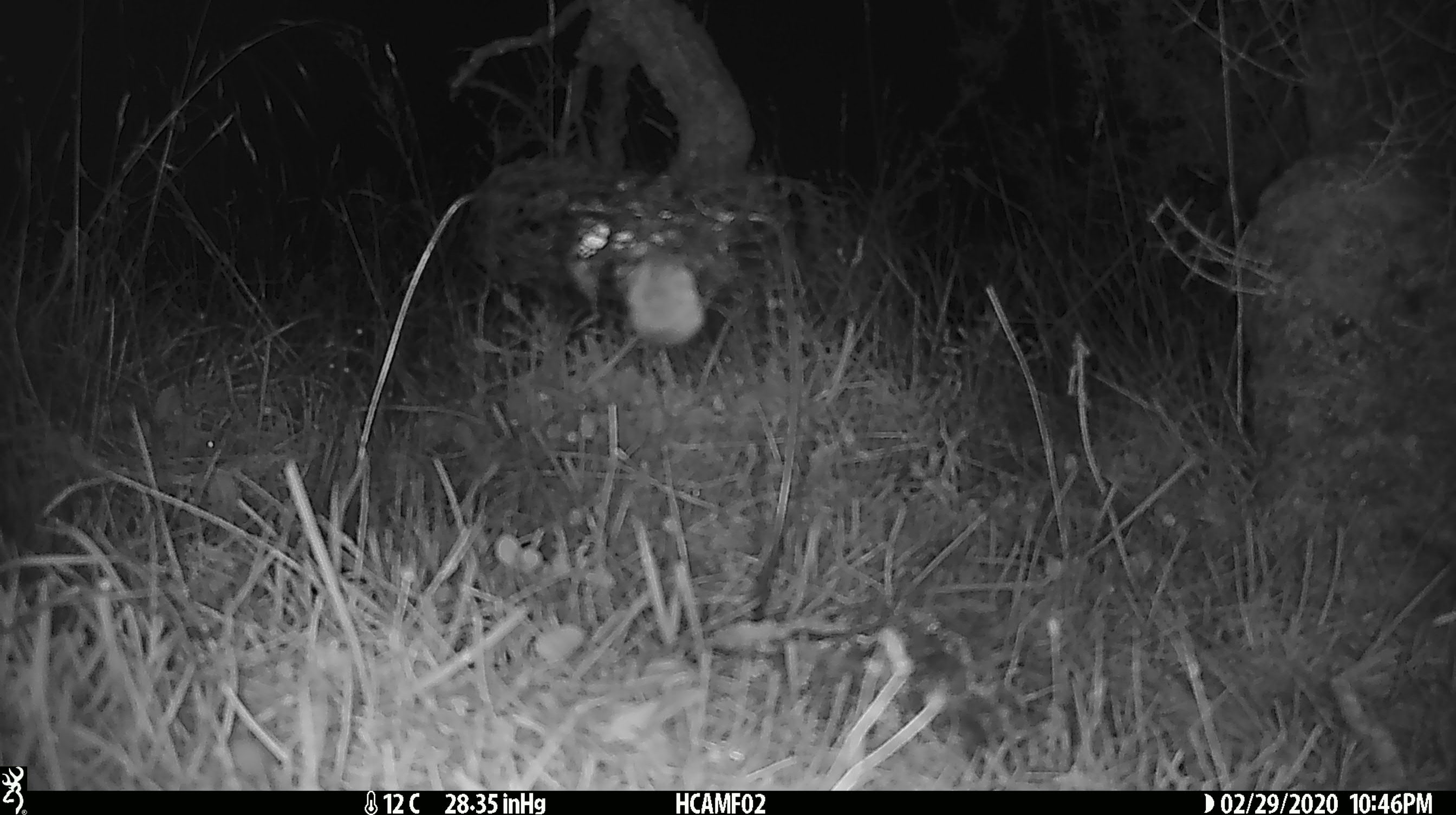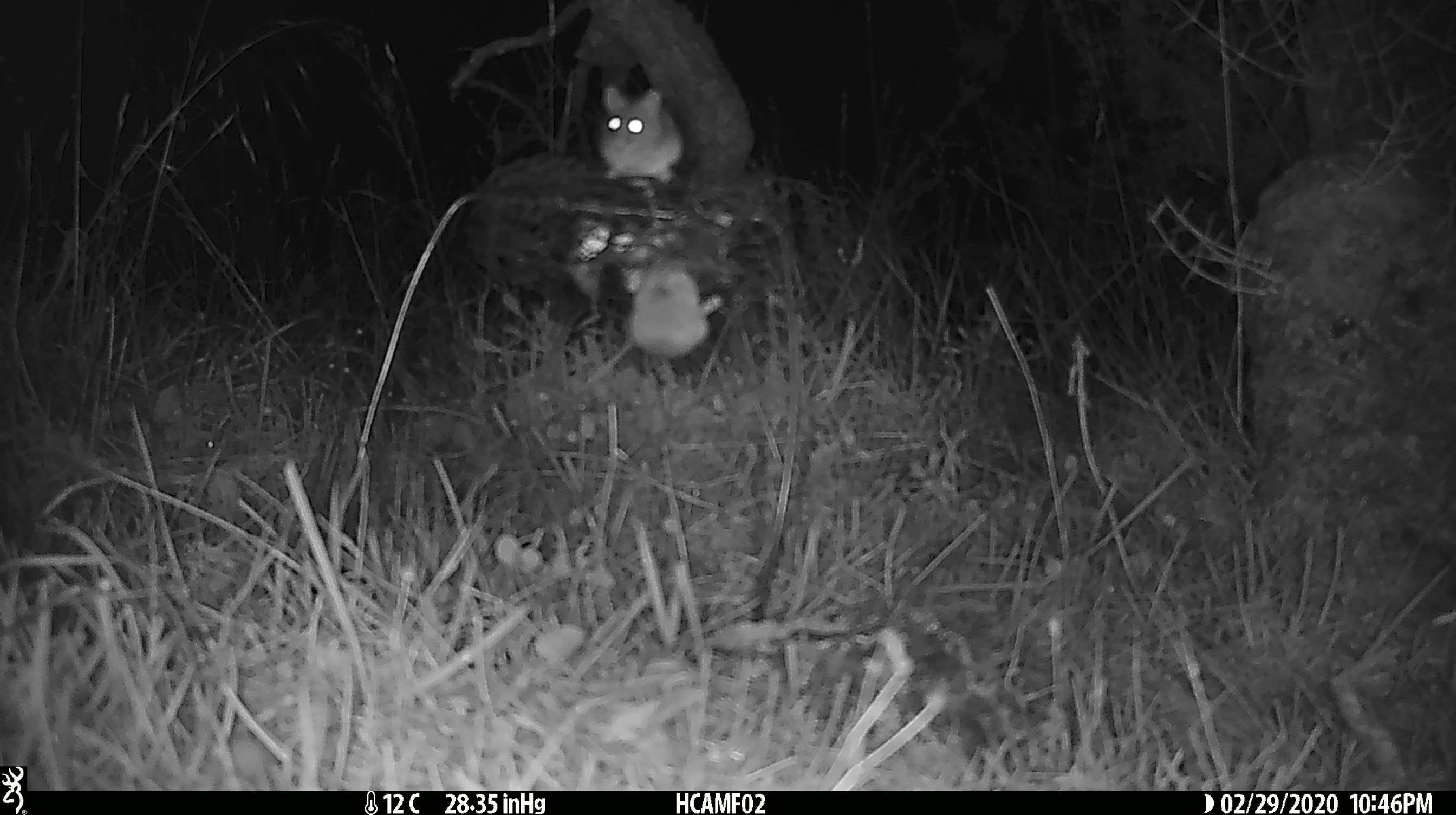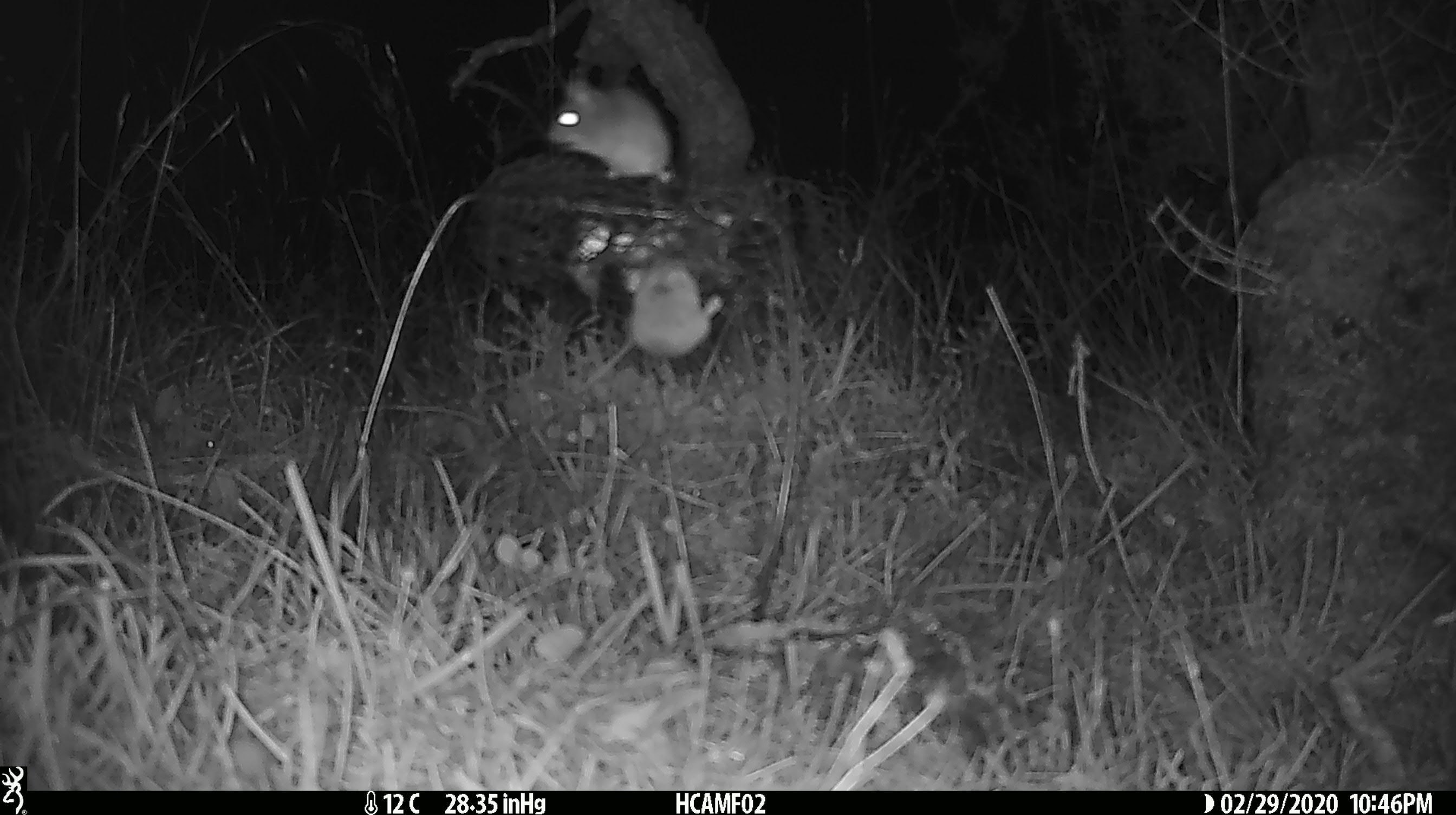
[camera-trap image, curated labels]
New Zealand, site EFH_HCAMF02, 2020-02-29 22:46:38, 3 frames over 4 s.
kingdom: Animalia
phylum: Chordata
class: Mammalia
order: Rodentia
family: Muridae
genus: Mus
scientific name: Mus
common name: mouse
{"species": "mouse (Mus)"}